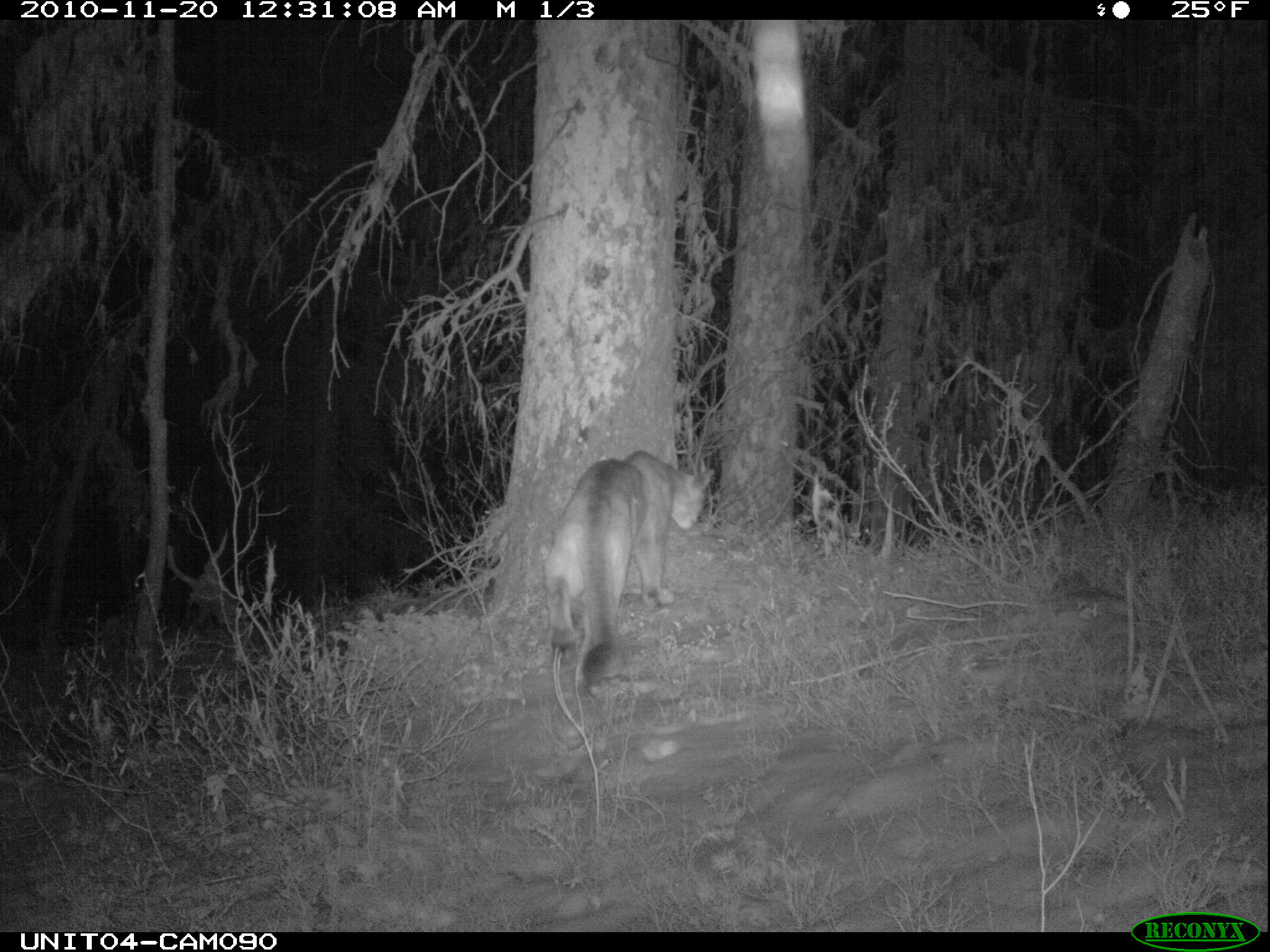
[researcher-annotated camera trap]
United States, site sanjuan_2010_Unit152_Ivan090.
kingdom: Animalia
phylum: Chordata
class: Mammalia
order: Carnivora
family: Felidae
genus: Puma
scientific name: Puma concolor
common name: mountain lion